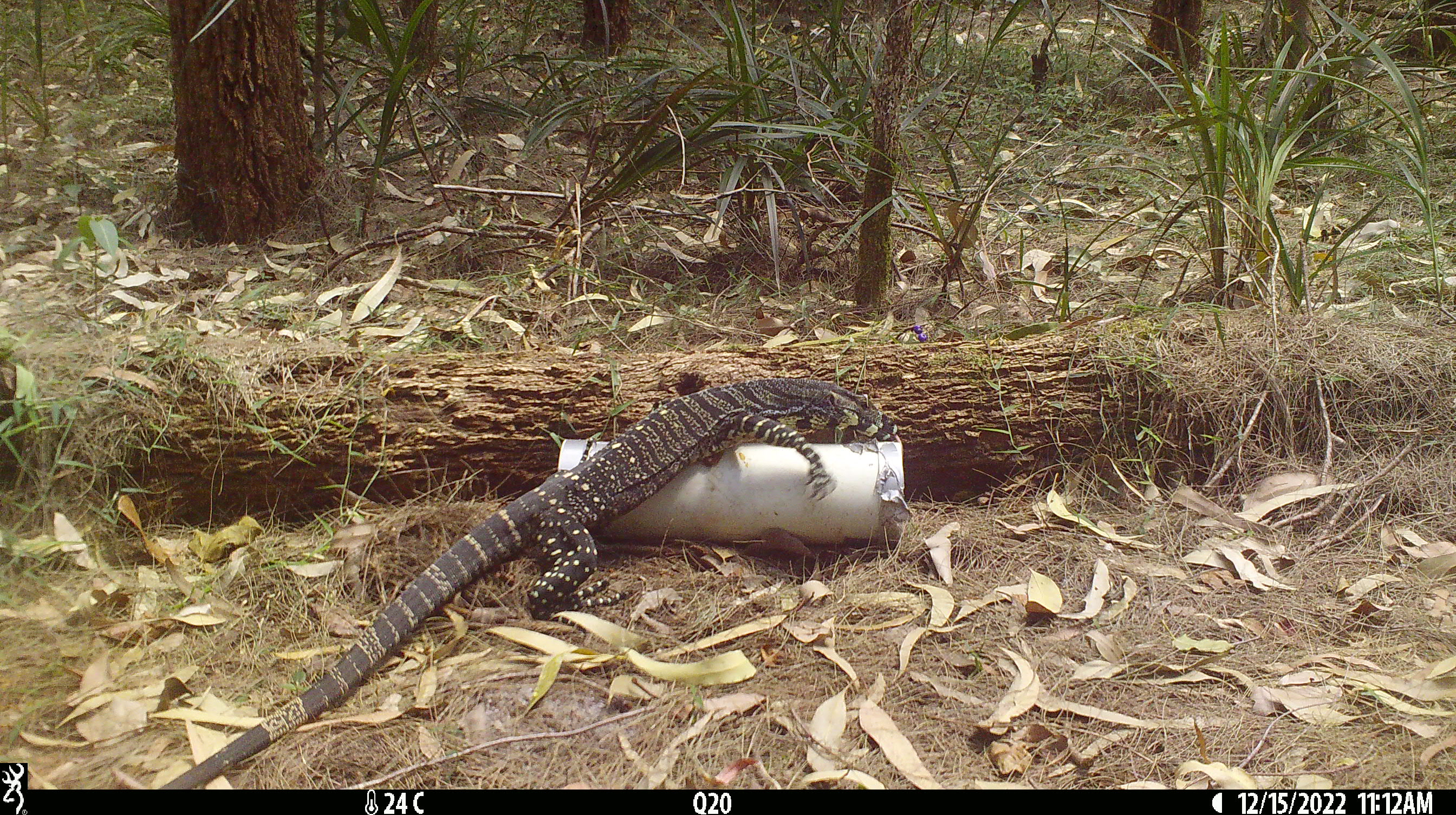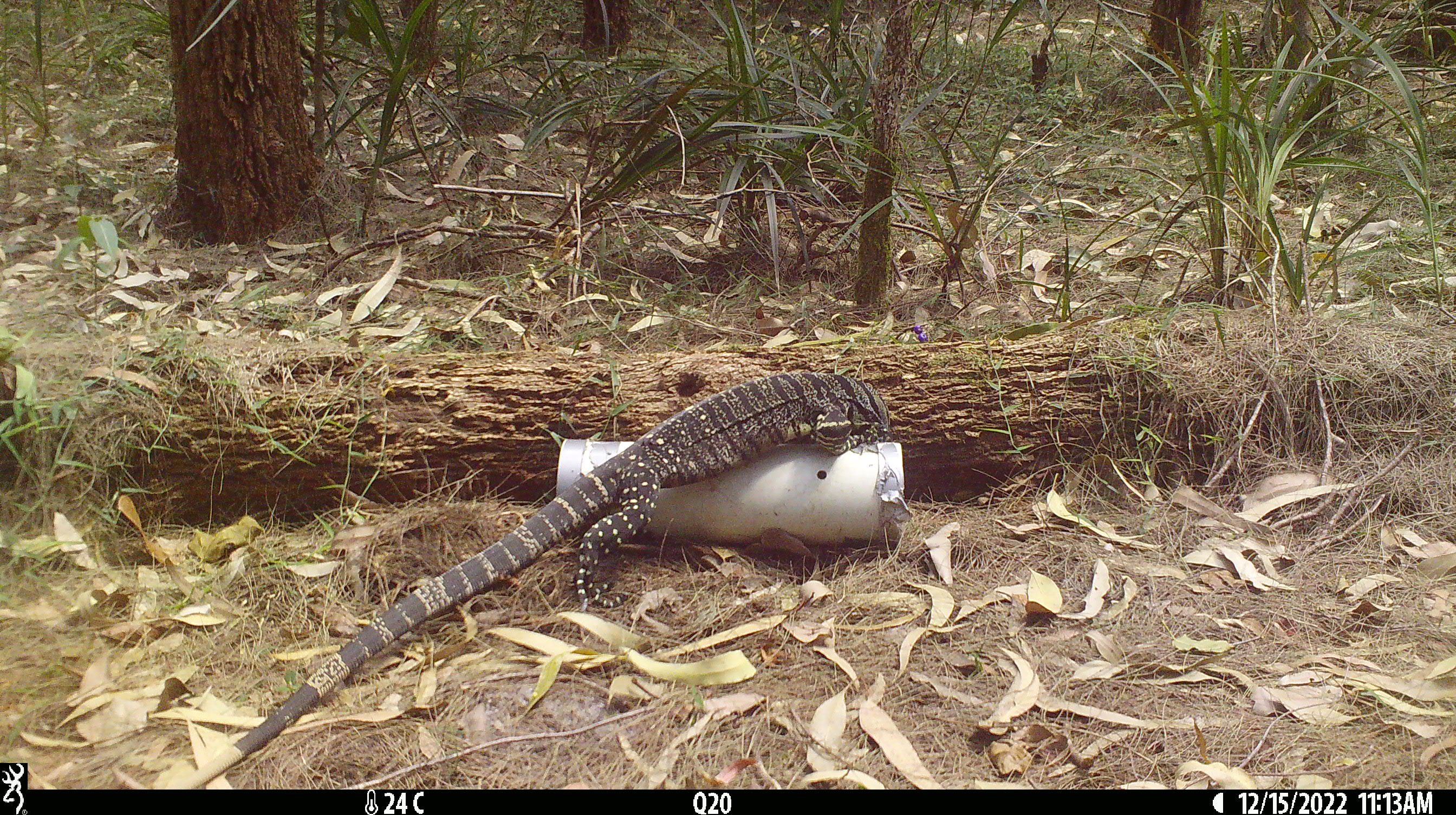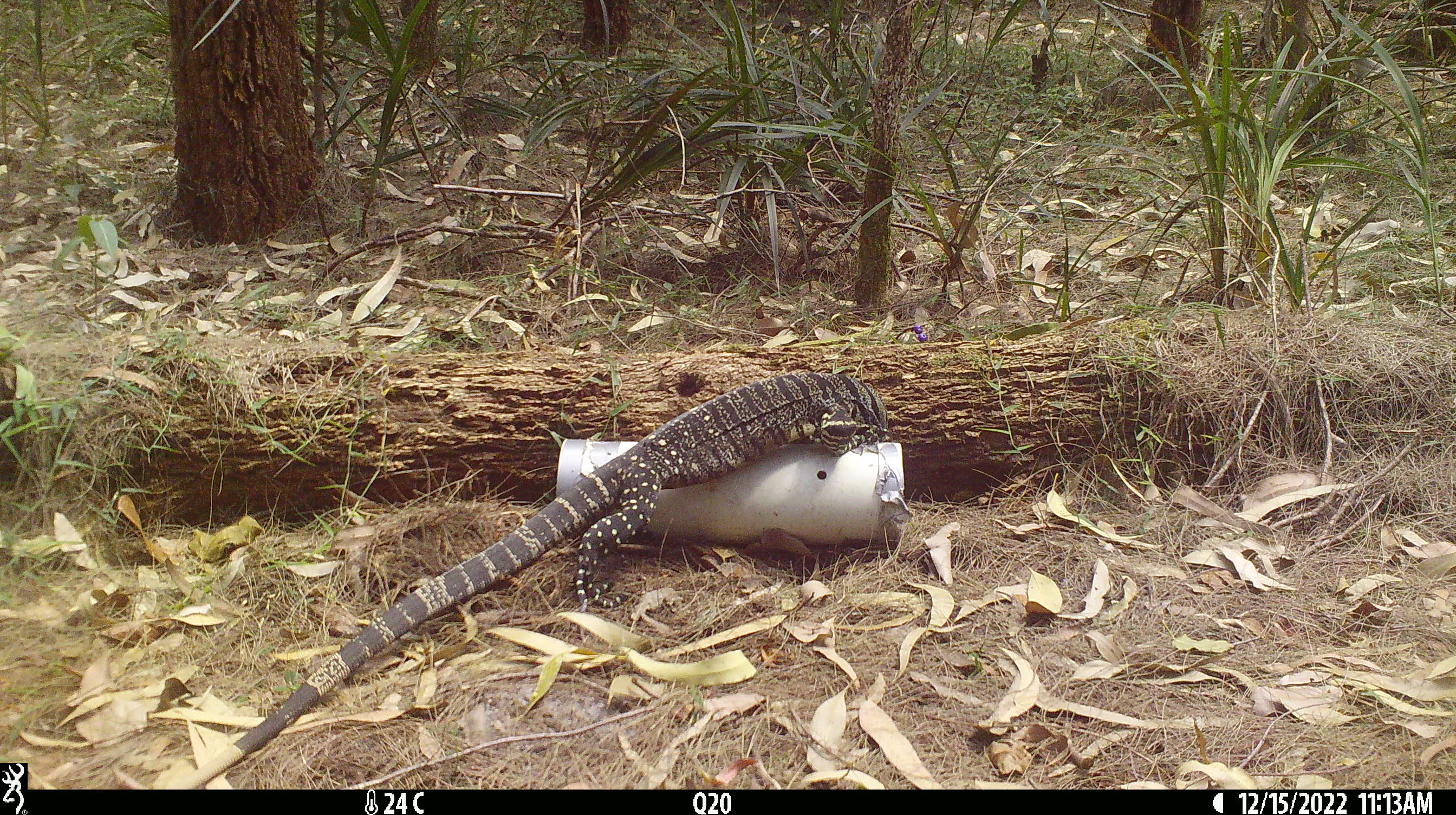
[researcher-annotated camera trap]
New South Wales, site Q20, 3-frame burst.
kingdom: Animalia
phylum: Chordata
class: Reptilia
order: Squamata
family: Varanidae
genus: Varanus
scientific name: Varanus varius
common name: lace monitor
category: goanna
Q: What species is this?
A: Goanna (lace monitor) (Varanus varius).